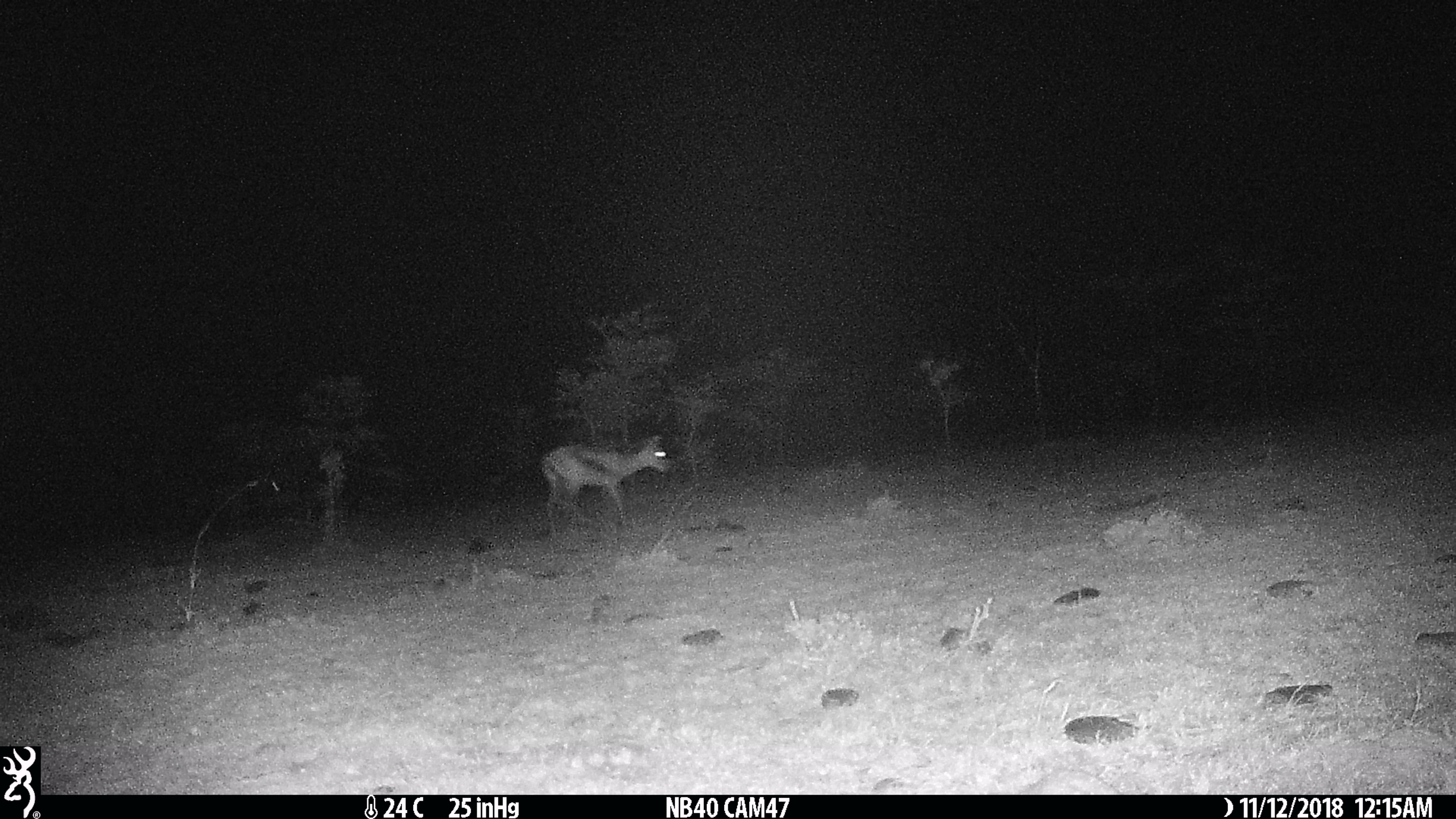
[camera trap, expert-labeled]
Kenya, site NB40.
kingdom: Animalia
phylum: Chordata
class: Mammalia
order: Artiodactyla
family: Bovidae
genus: Eudorcas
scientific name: Eudorcas thomsonii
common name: thomon's gazelle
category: gazelle thomsons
Gazelle thomsons (thomon's gazelle) (Eudorcas thomsonii).